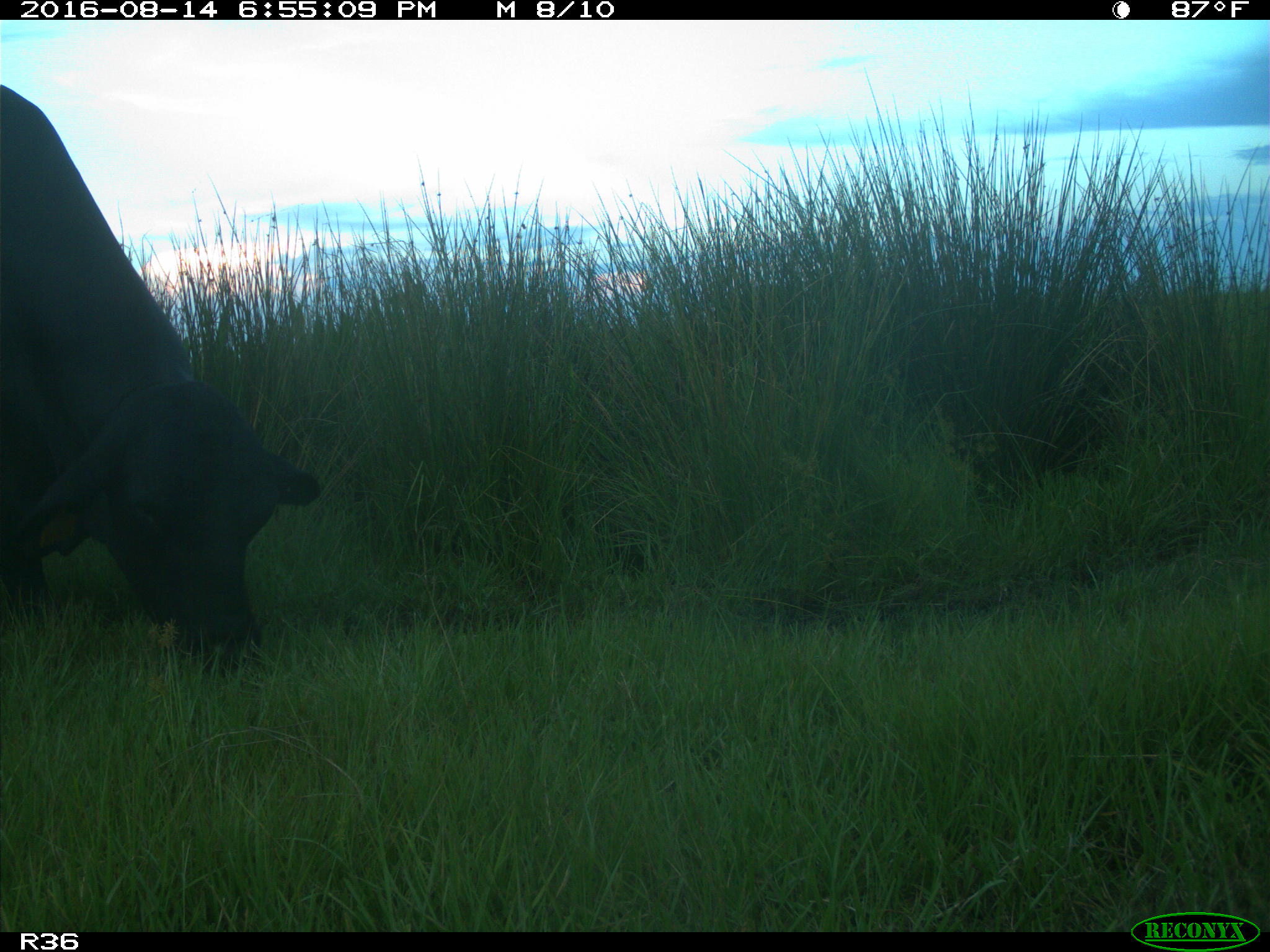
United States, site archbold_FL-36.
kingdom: Animalia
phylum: Chordata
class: Mammalia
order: Artiodactyla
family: Bovidae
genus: Bos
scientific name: Bos taurus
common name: domestic cow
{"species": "Bos taurus (domestic cow)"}